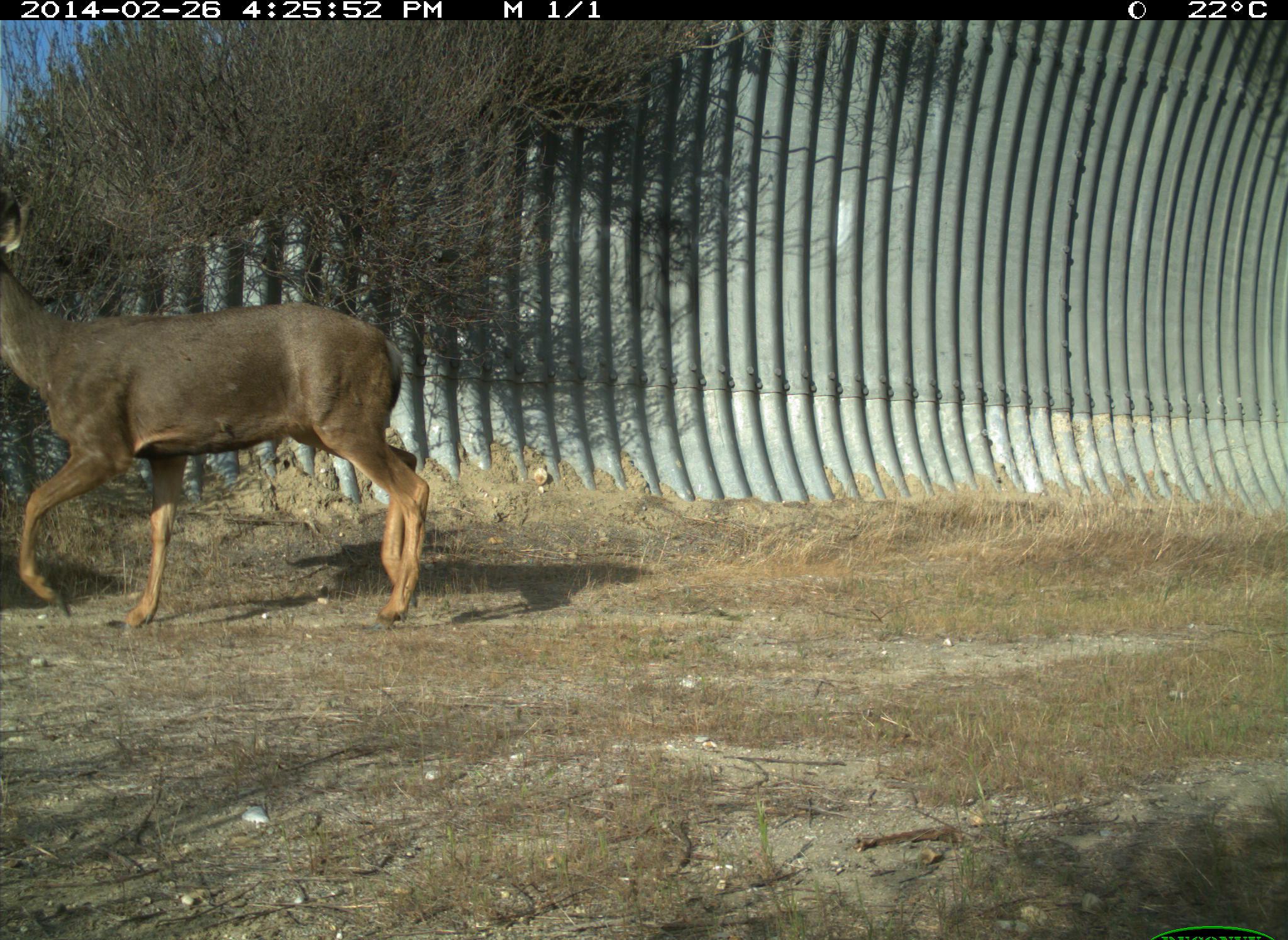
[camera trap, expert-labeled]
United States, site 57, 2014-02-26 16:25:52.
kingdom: Animalia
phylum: Chordata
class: Mammalia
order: Artiodactyla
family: Cervidae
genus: Odocoileus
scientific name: Odocoileus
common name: deer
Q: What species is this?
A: Deer (Odocoileus).